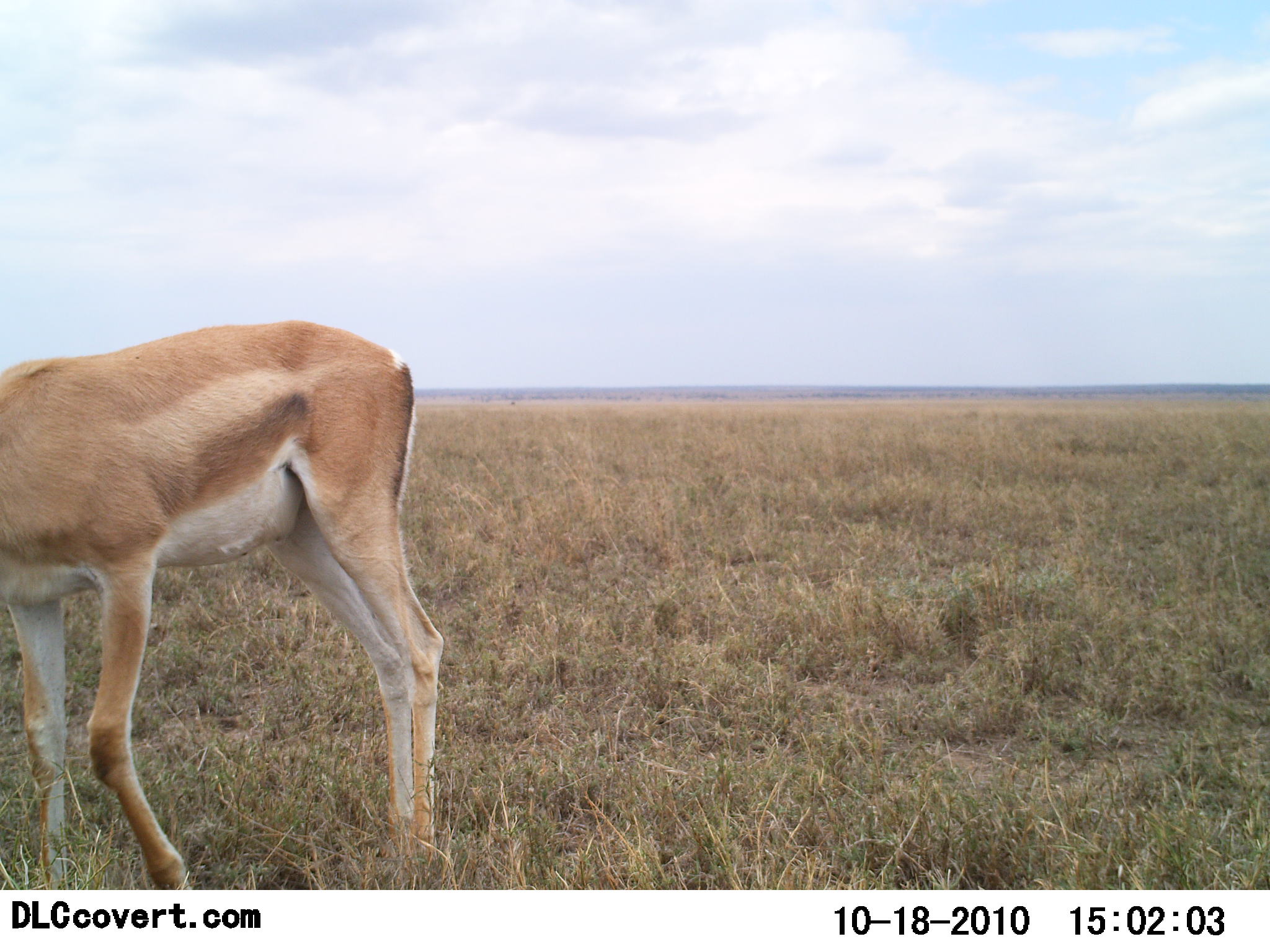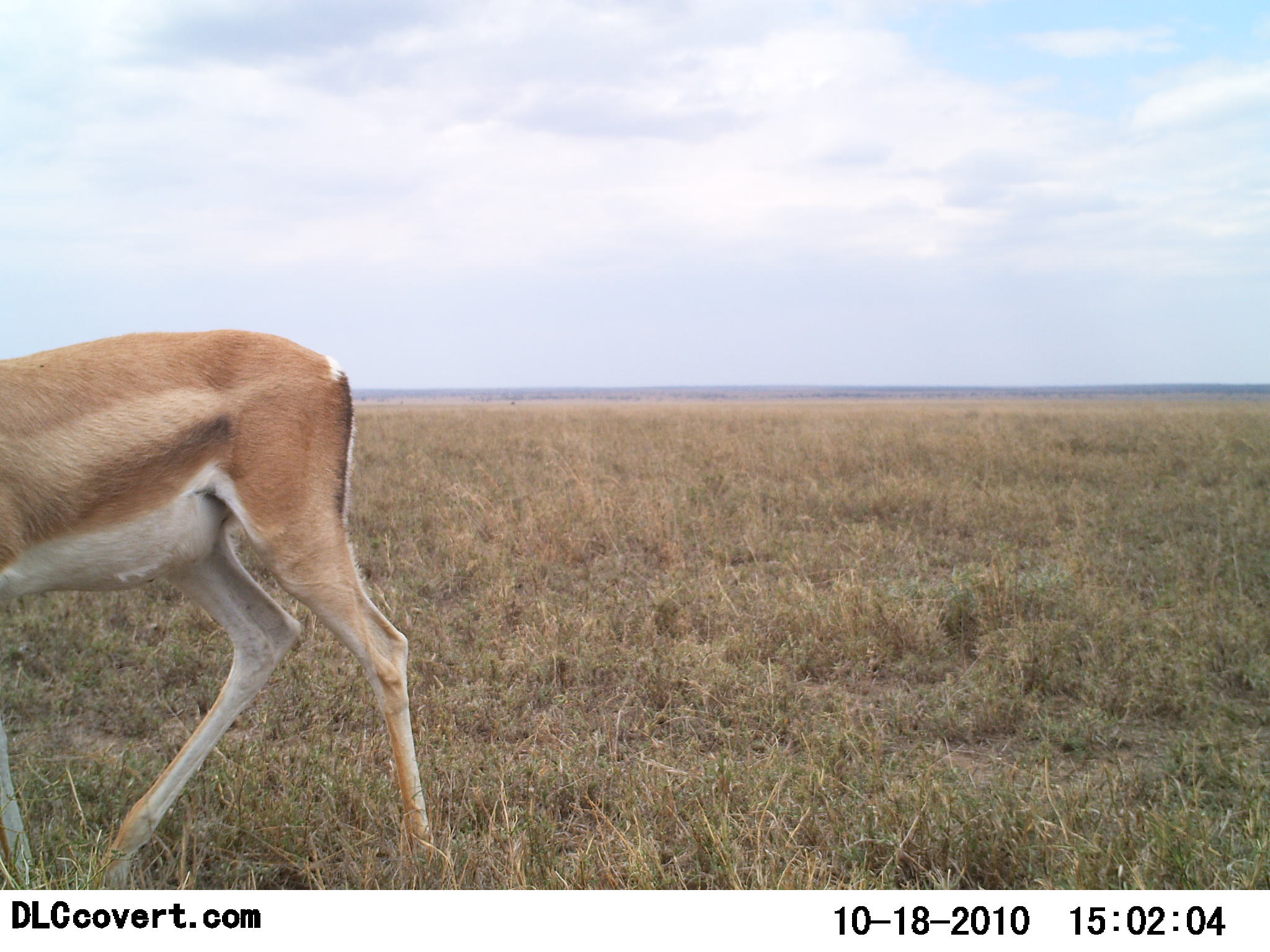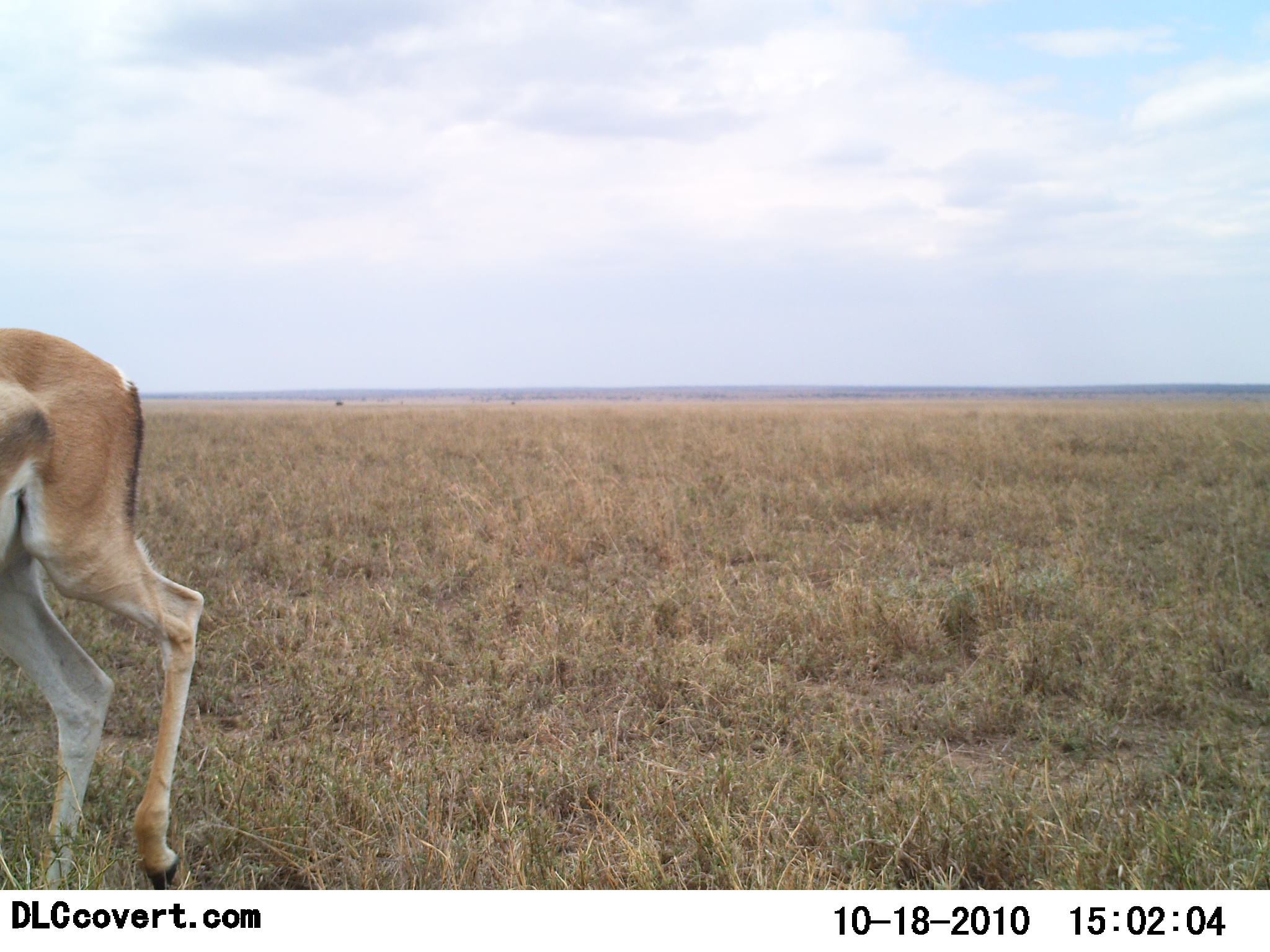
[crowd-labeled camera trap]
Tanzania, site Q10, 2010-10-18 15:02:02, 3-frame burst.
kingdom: Animalia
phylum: Chordata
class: Mammalia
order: Artiodactyla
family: Bovidae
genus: Nanger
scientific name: Nanger granti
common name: grant's gazelle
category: gazellegrants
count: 1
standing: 19%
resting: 0%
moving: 81%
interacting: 0%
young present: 0%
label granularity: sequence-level